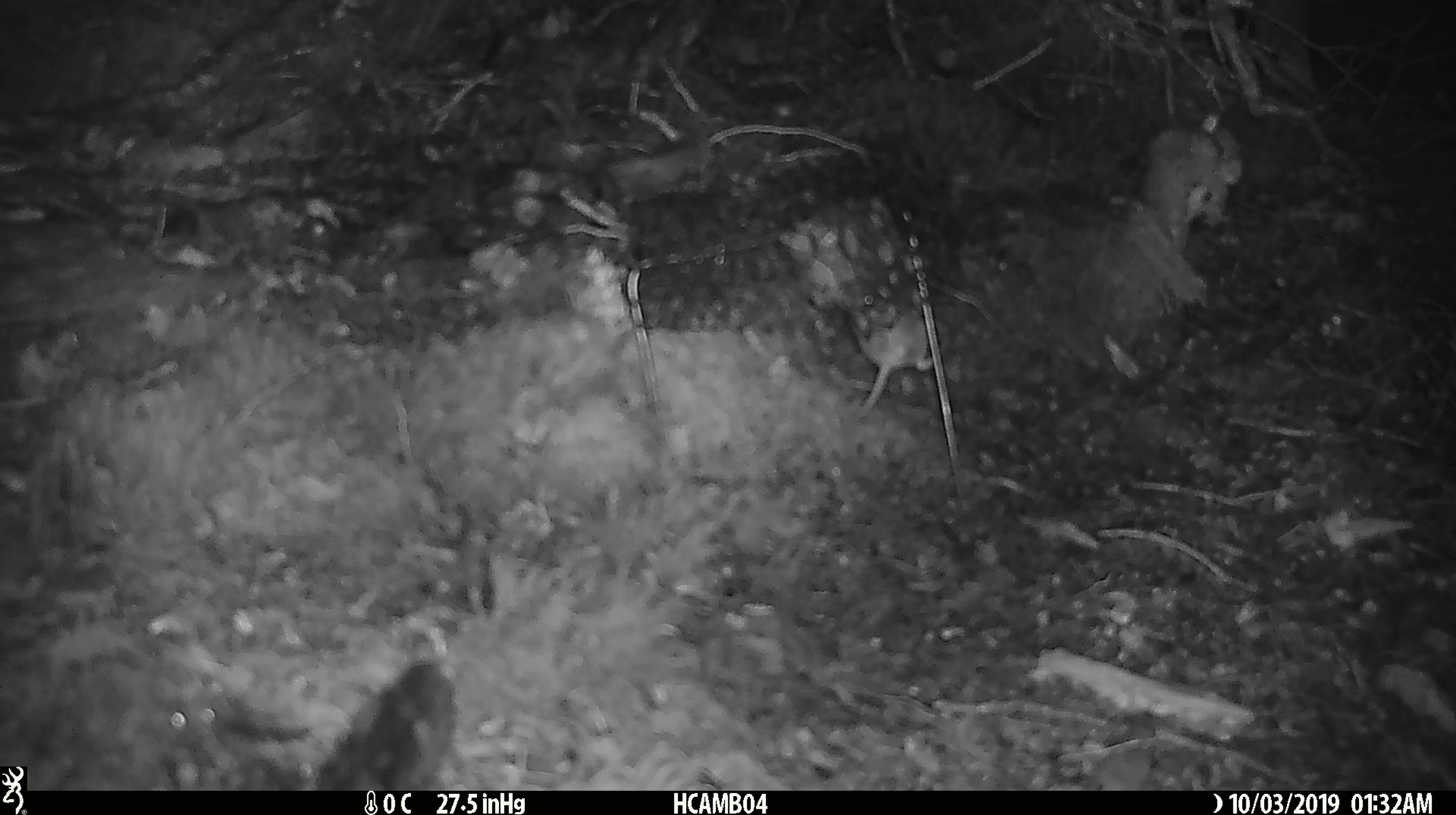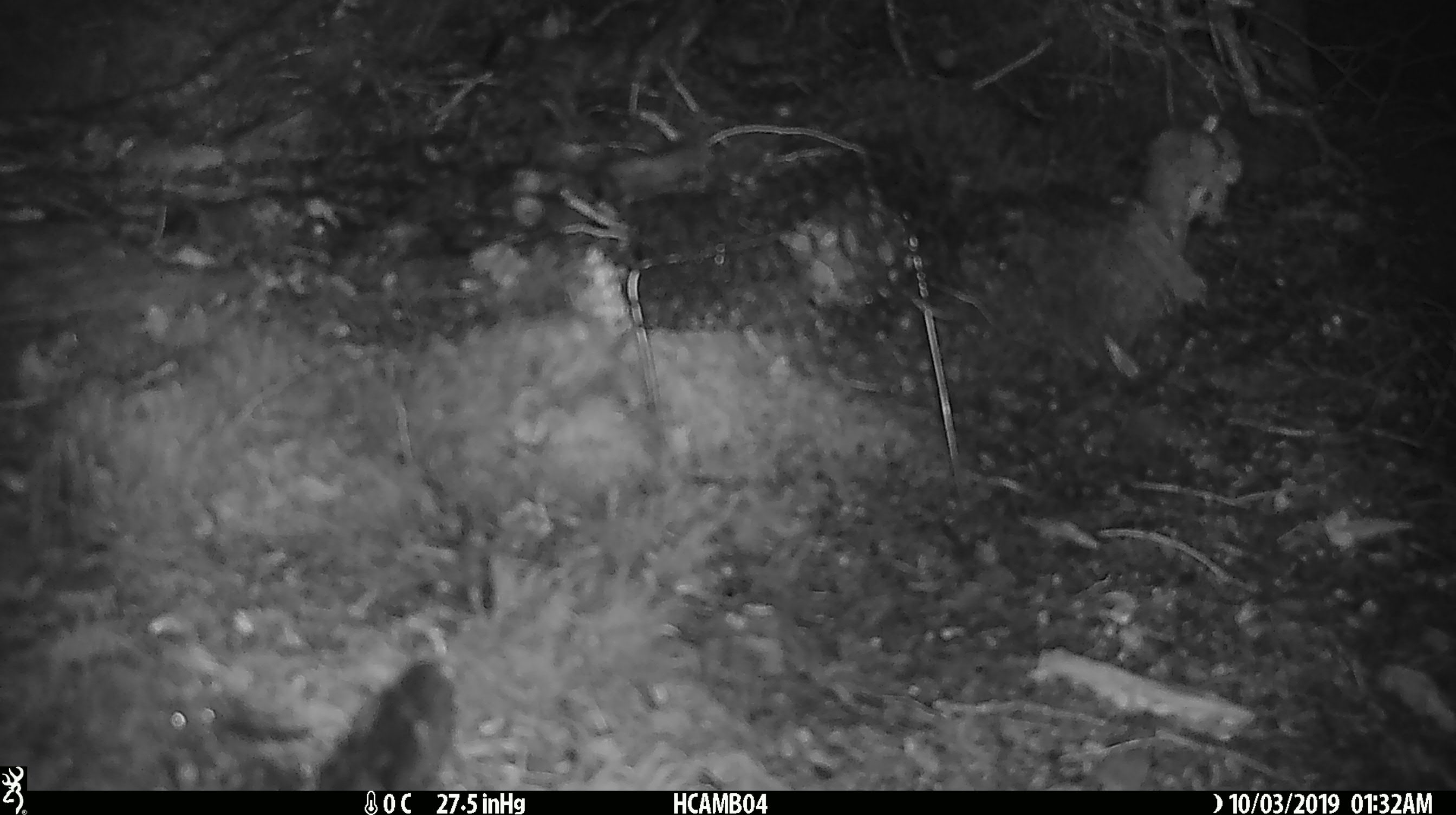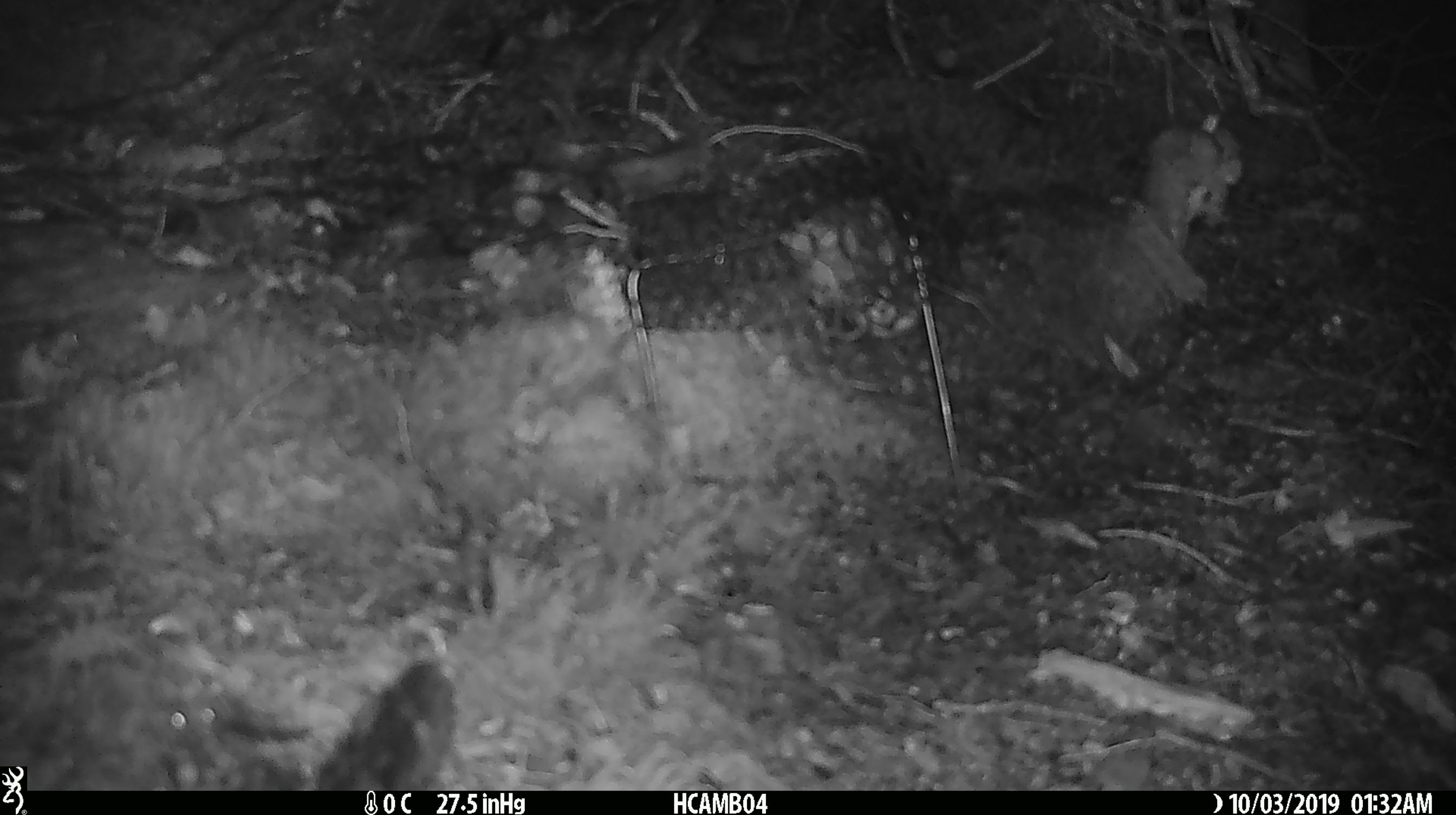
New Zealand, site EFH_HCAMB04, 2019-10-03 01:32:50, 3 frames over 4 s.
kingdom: Animalia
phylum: Chordata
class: Mammalia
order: Rodentia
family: Muridae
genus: Mus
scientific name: Mus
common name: mouse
Mouse (Mus).